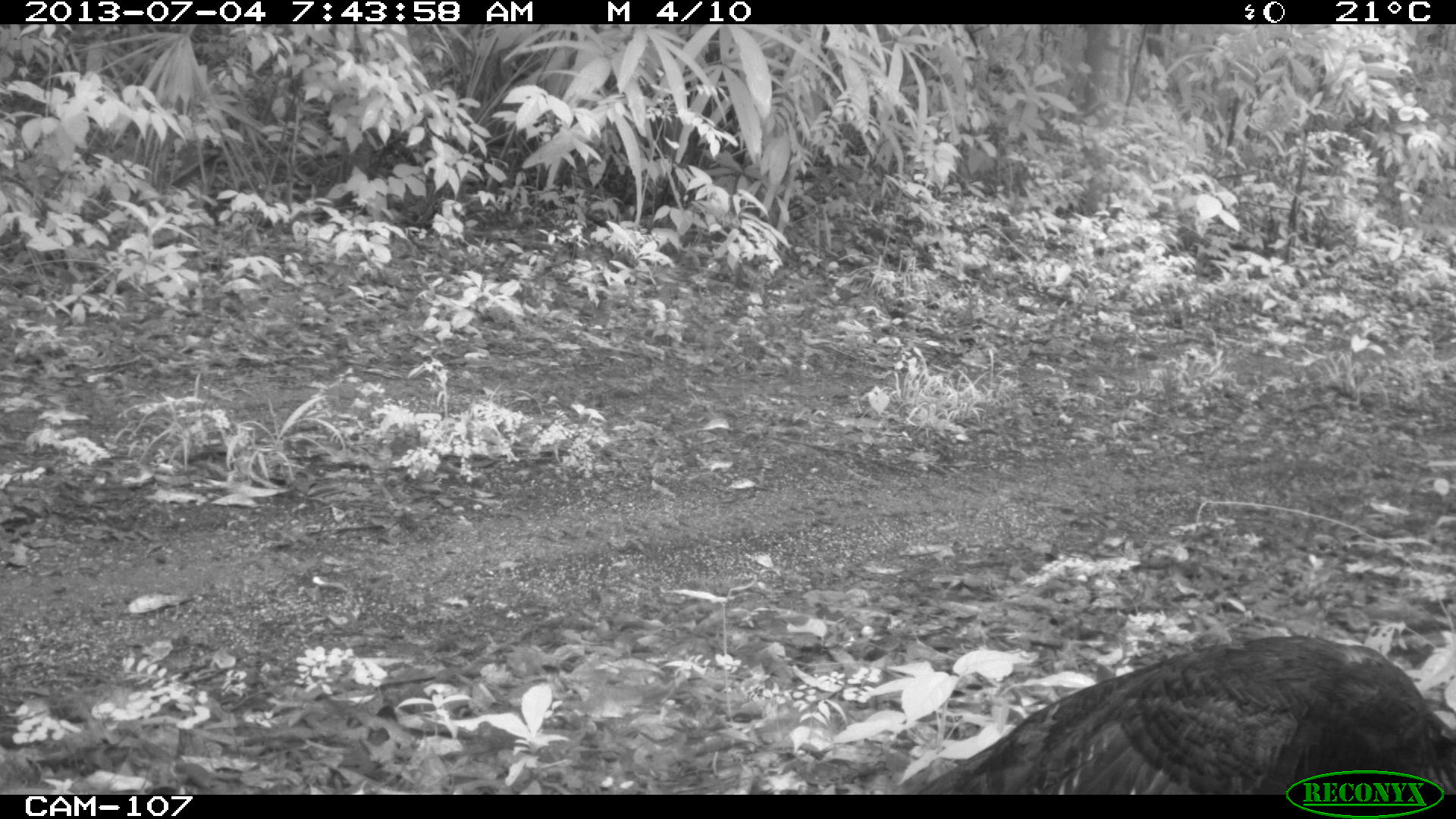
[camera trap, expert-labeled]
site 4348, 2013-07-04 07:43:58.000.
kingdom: Animalia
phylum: Chordata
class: Aves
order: Galliformes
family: Phasianidae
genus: Meleagris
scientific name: Meleagris ocellata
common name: ocellated turkey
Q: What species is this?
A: Meleagris ocellata (ocellated turkey).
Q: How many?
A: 1.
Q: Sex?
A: Female.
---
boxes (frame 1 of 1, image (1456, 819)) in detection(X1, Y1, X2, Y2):
meleagris ocellata: detection(884, 630, 1456, 794)